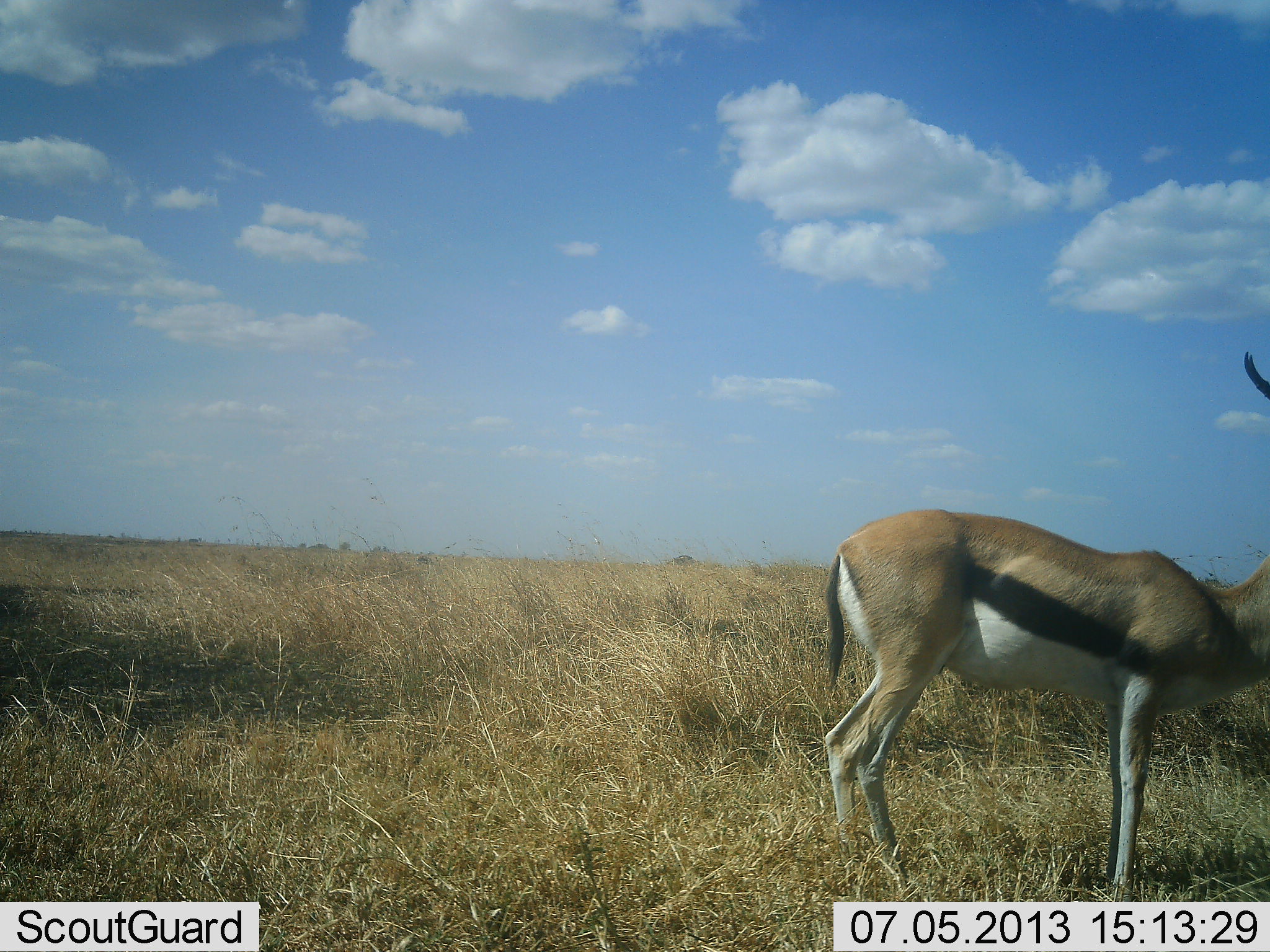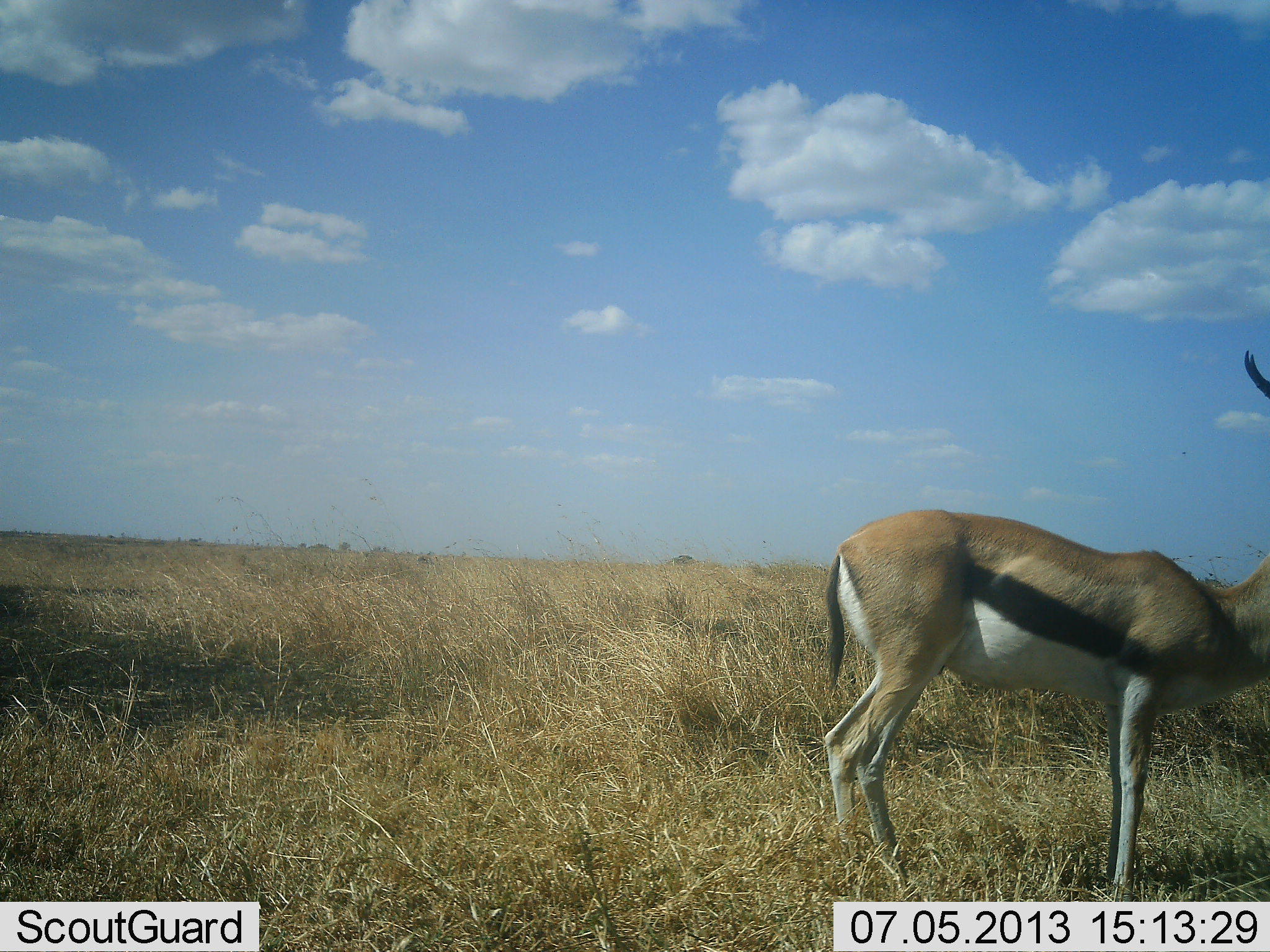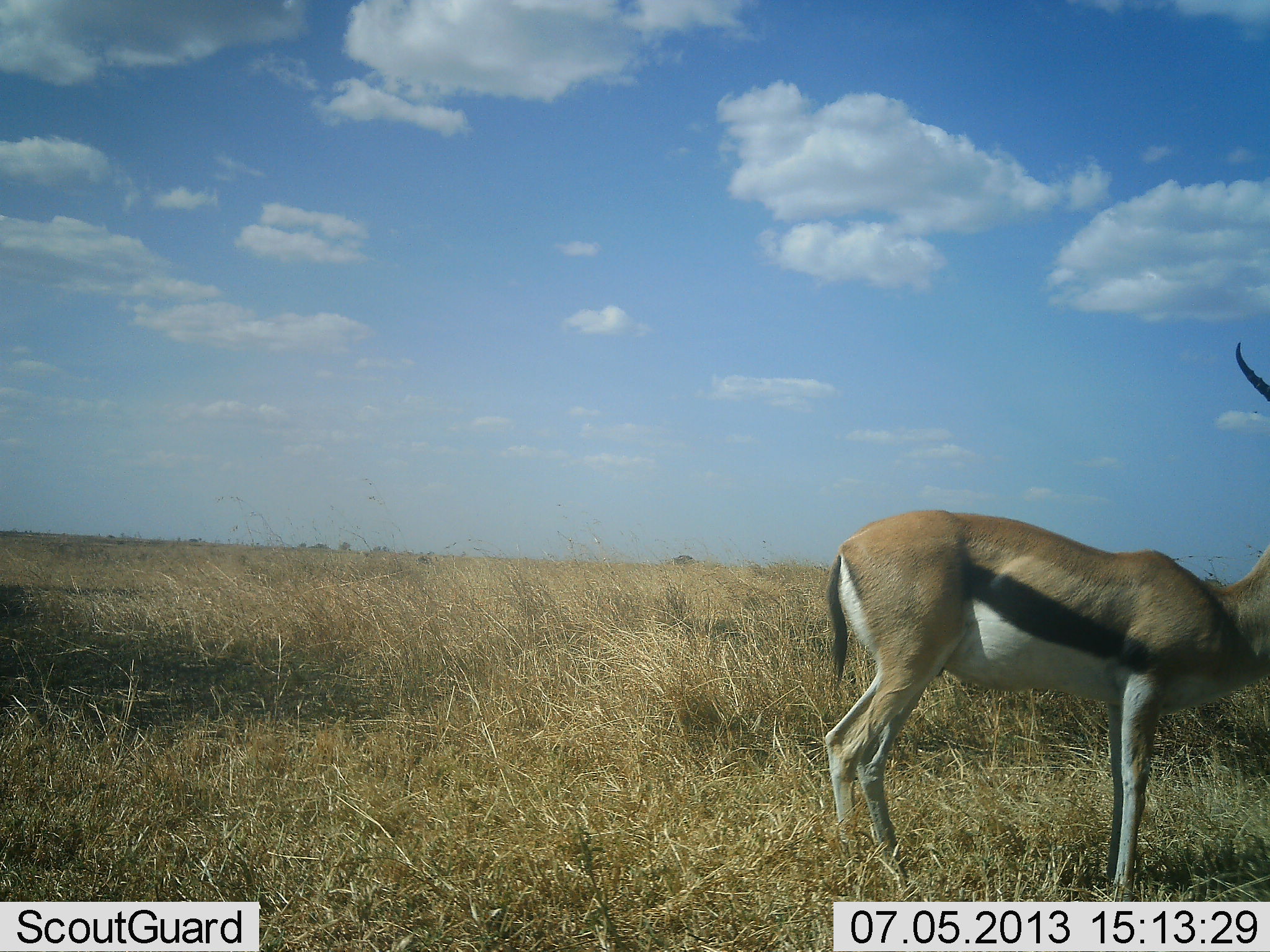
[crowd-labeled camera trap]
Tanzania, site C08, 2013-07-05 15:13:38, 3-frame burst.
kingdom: Animalia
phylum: Chordata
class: Mammalia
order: Artiodactyla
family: Bovidae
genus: Eudorcas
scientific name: Eudorcas thomsonii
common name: thomson's gazelle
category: gazellethomsons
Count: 1.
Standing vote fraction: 100%.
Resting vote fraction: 0%.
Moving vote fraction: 0%.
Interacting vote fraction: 0%.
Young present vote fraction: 0%.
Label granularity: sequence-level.